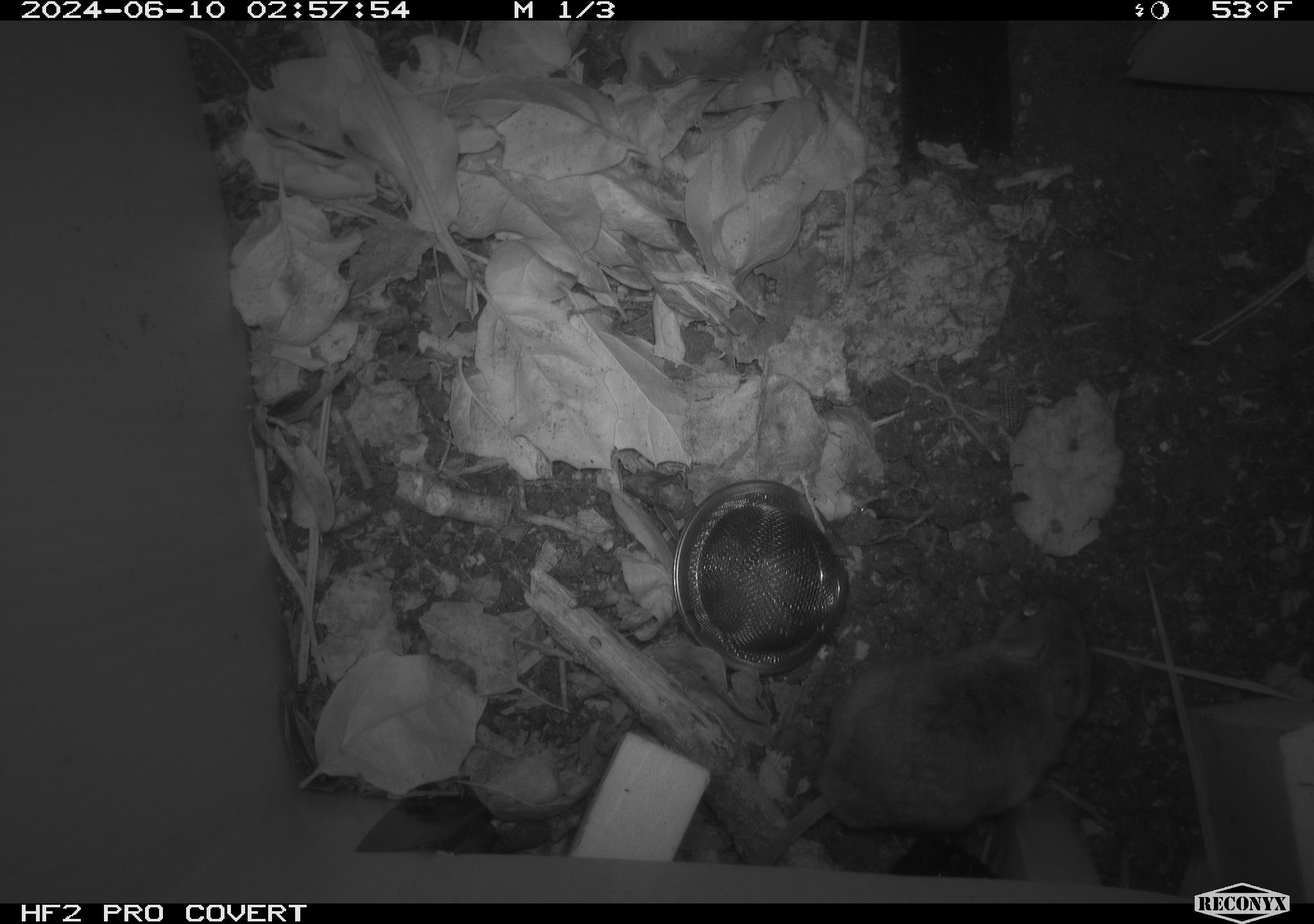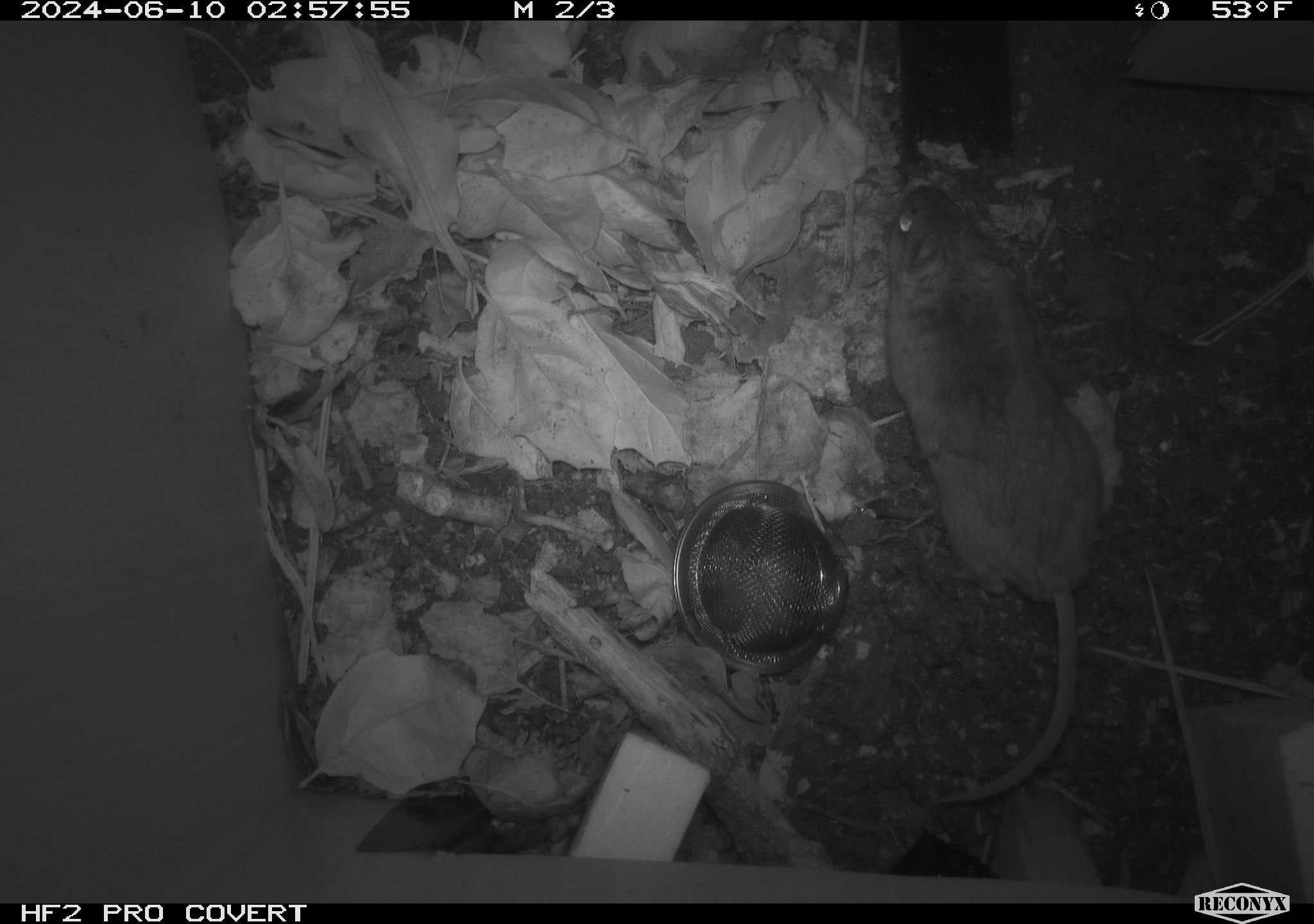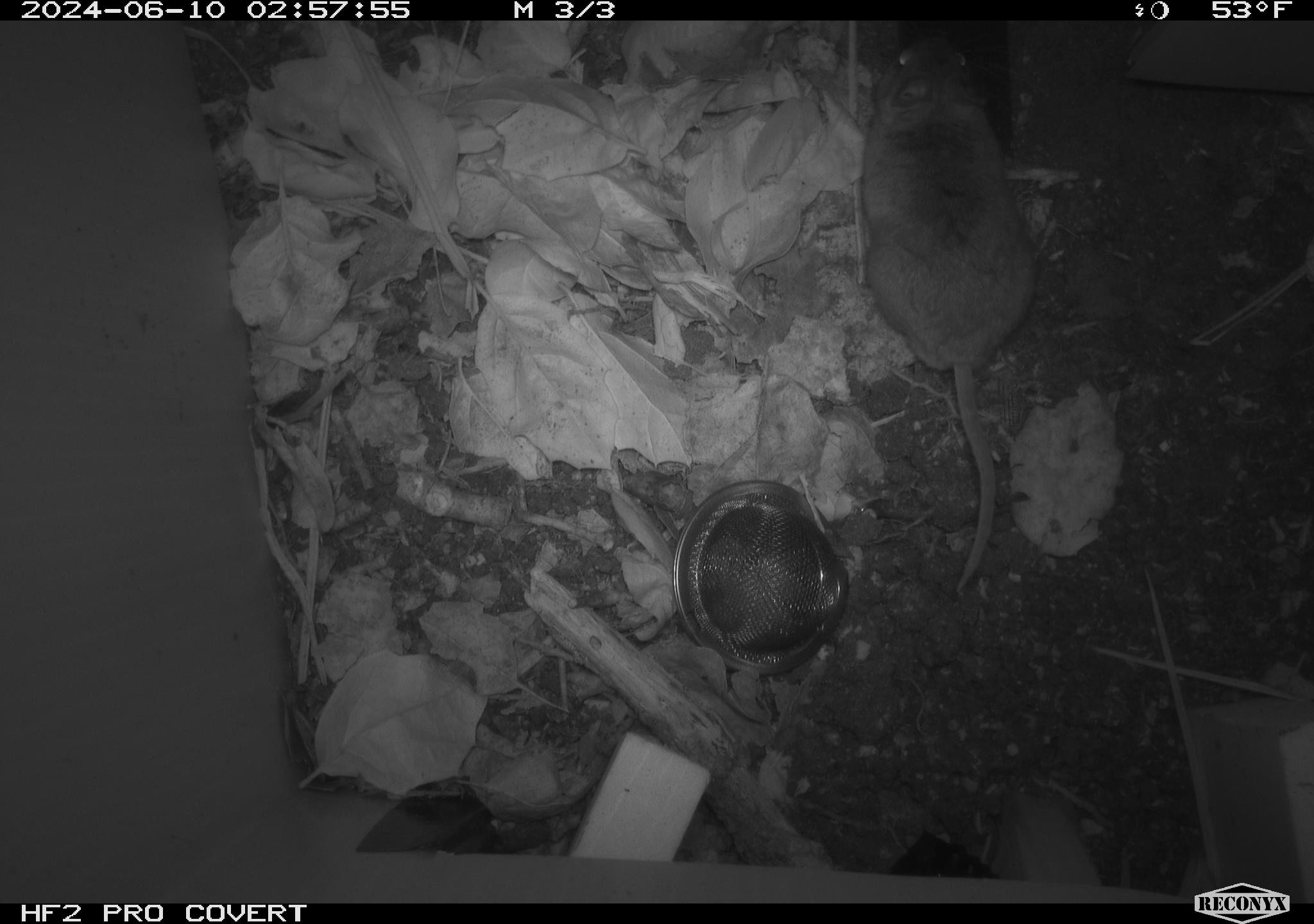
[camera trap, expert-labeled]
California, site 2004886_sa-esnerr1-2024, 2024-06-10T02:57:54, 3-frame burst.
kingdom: Animalia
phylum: Chordata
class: Mammalia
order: Rodentia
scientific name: Rodentia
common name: rodent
Rodent (Rodentia).